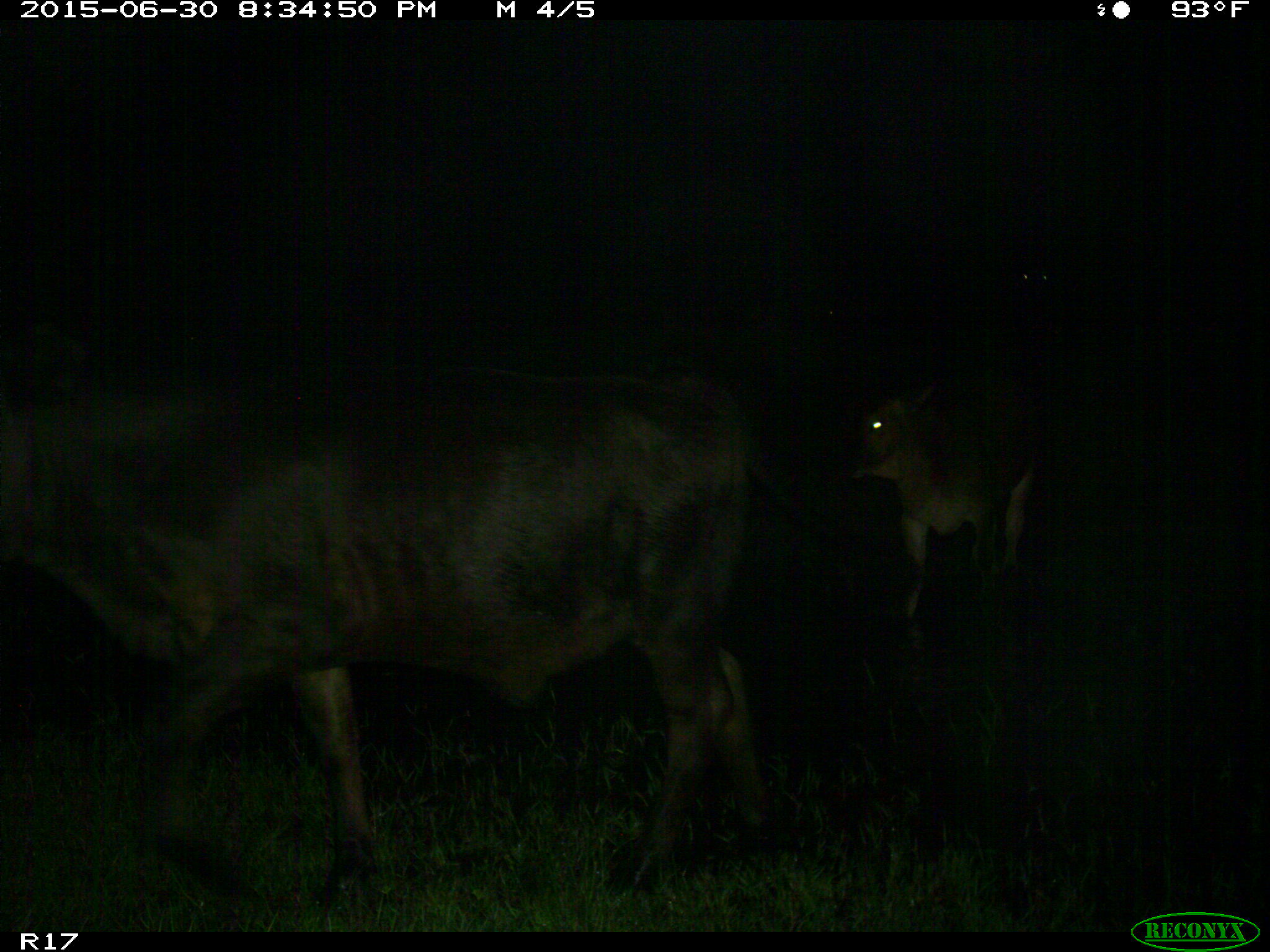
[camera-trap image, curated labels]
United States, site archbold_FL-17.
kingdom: Animalia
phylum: Chordata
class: Mammalia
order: Artiodactyla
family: Bovidae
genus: Bos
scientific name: Bos taurus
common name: domestic cow